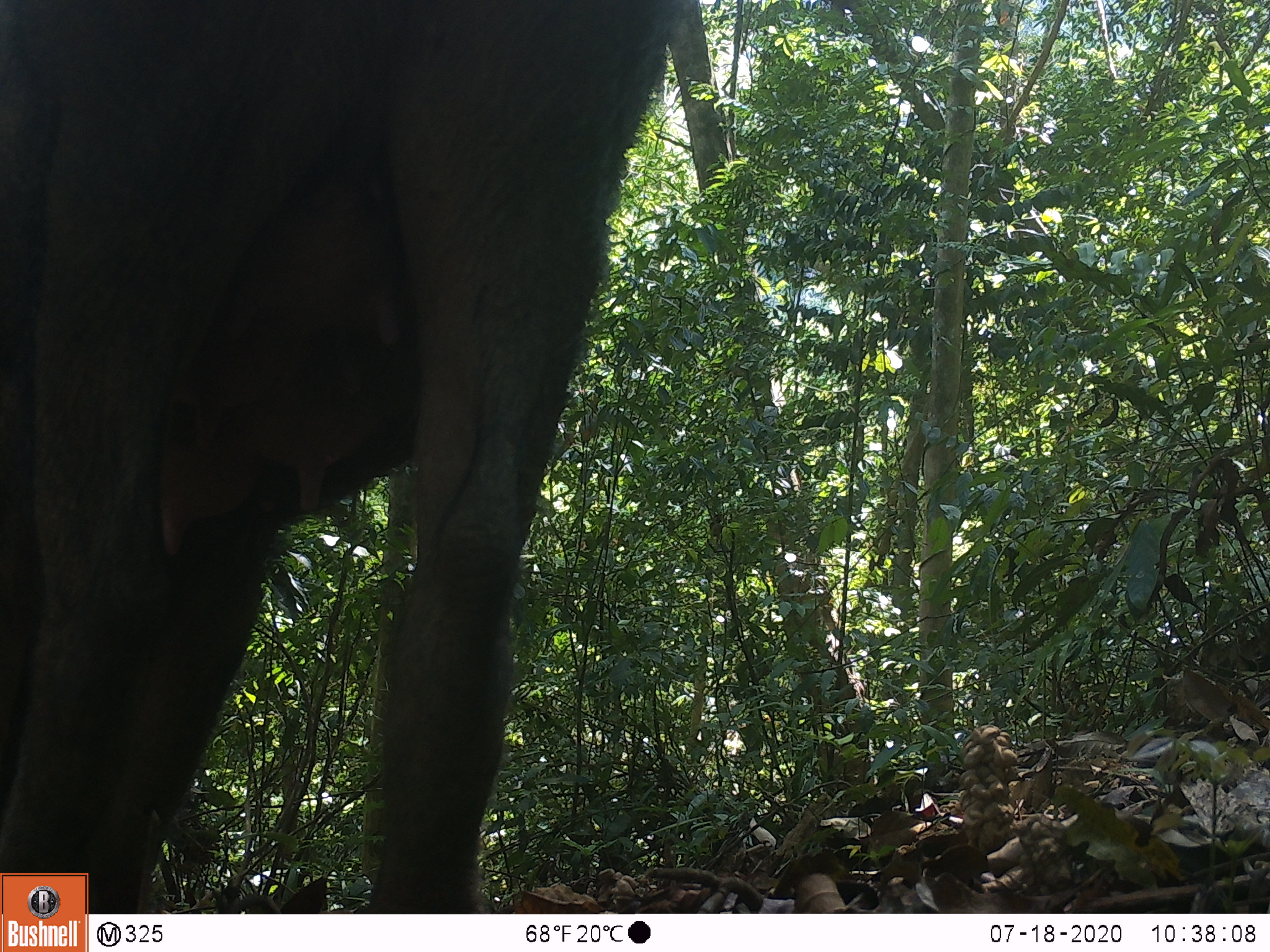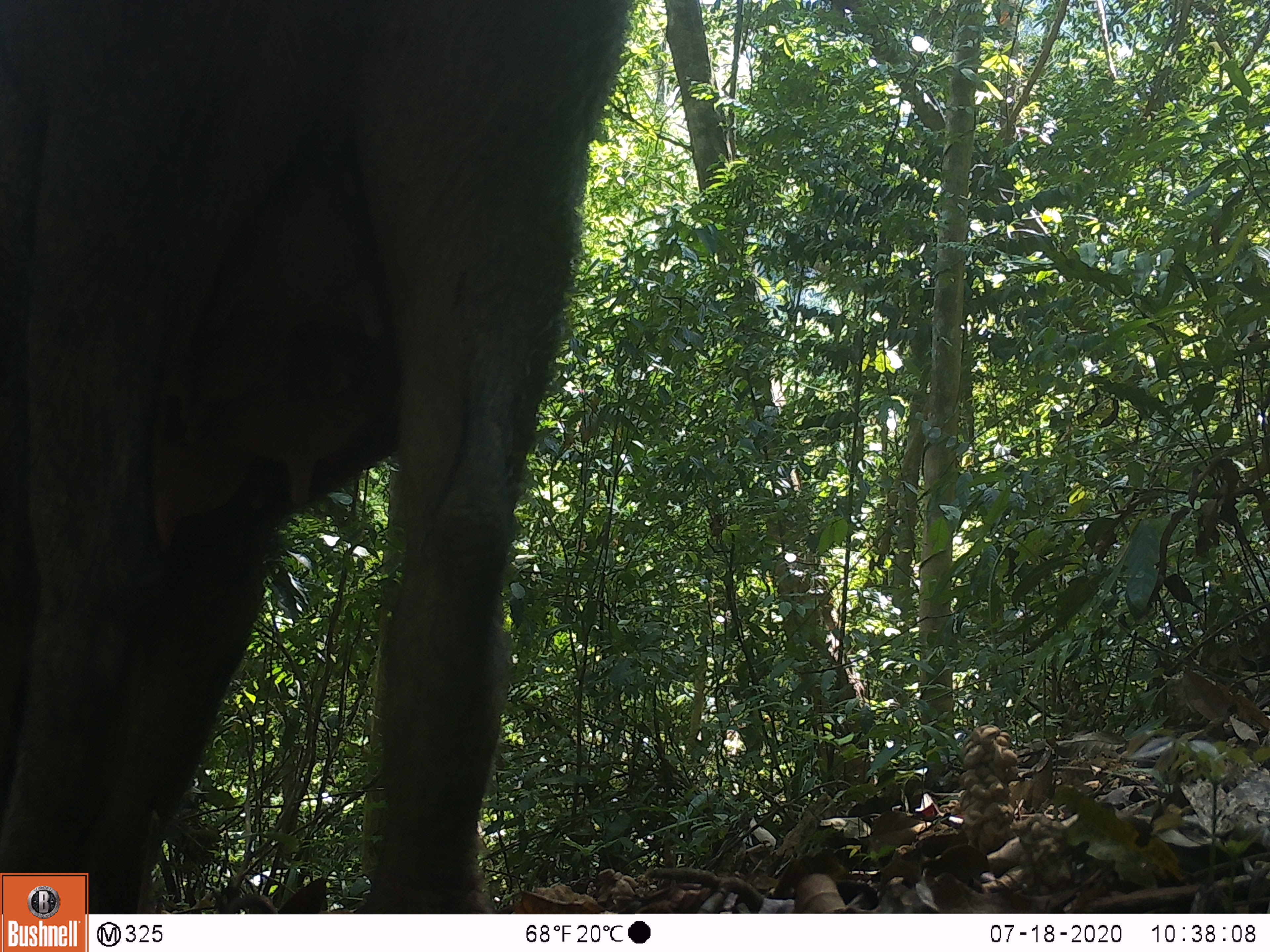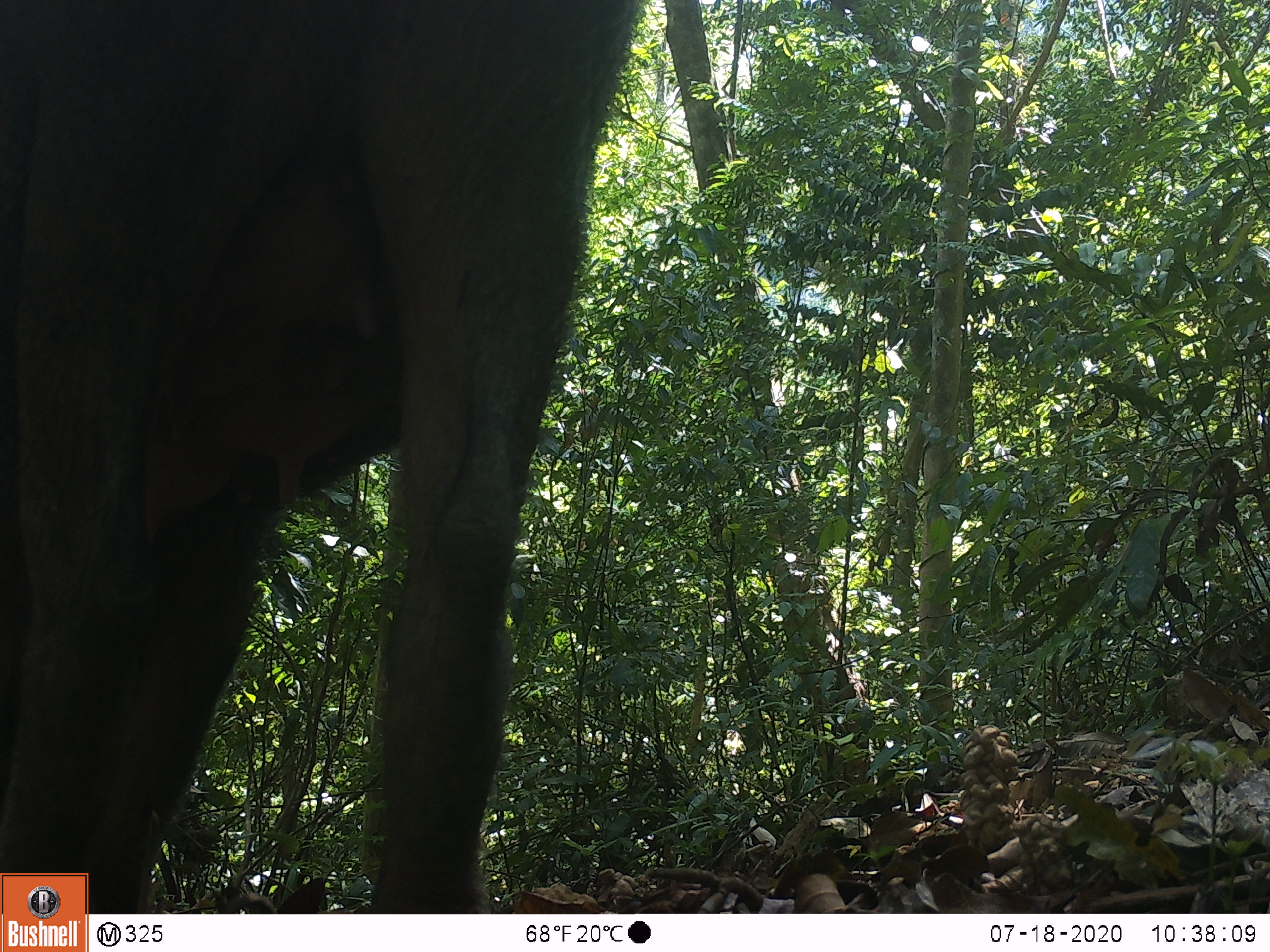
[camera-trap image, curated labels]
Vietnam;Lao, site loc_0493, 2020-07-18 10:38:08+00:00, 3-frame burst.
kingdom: Animalia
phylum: Chordata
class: Mammalia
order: Artiodactyla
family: Suidae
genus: Sus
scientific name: Sus scrofa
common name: eurasian wild pig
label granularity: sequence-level